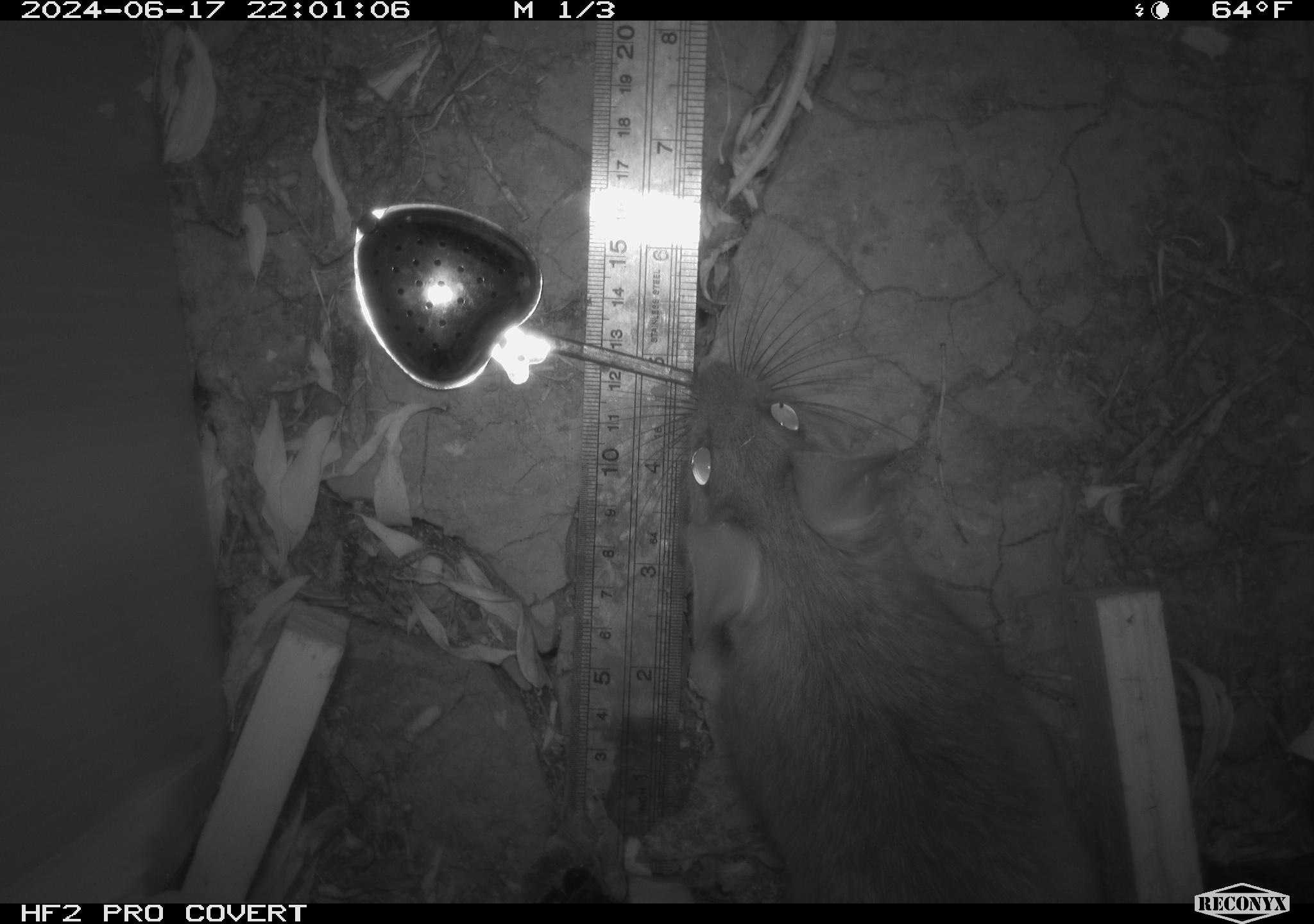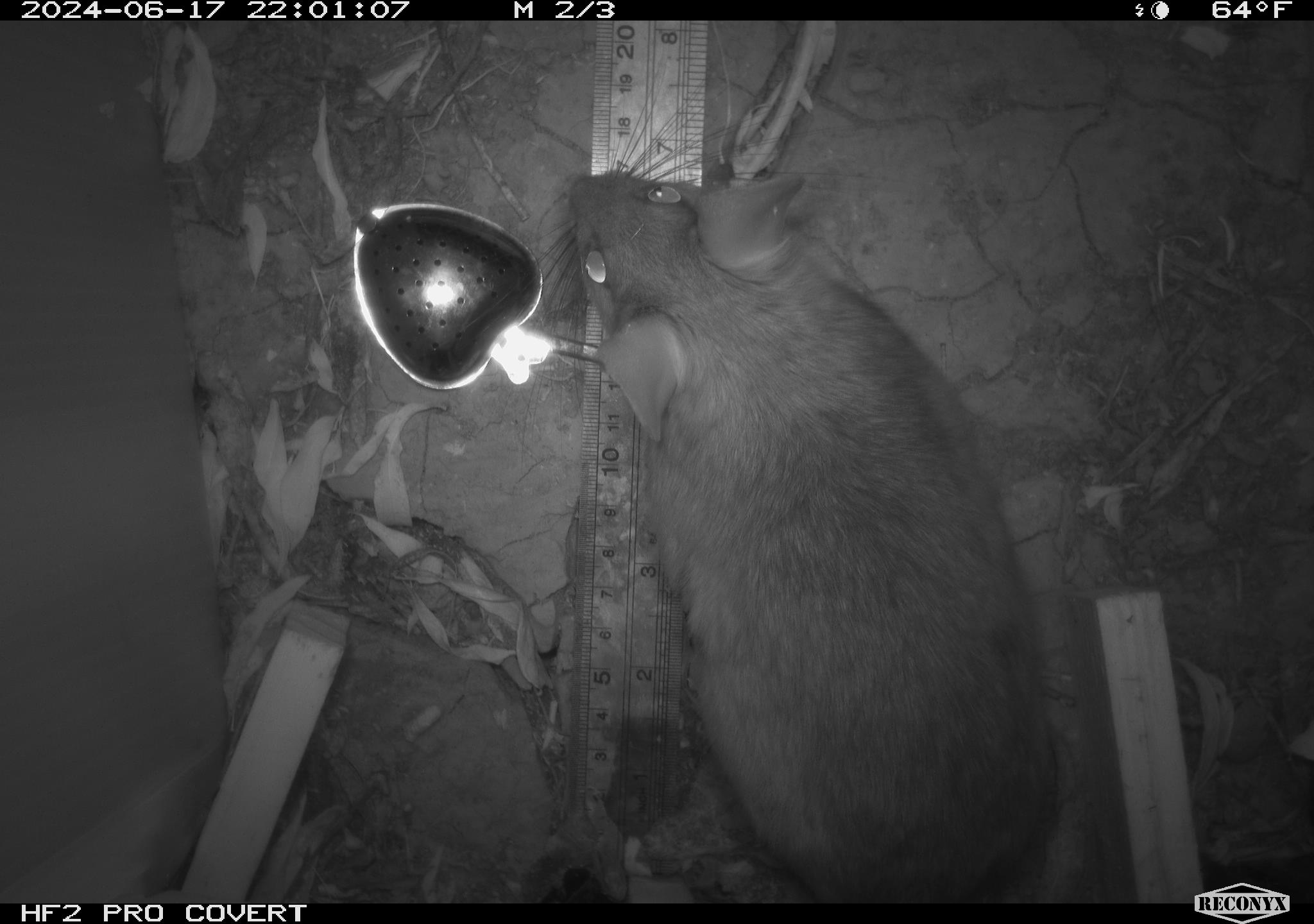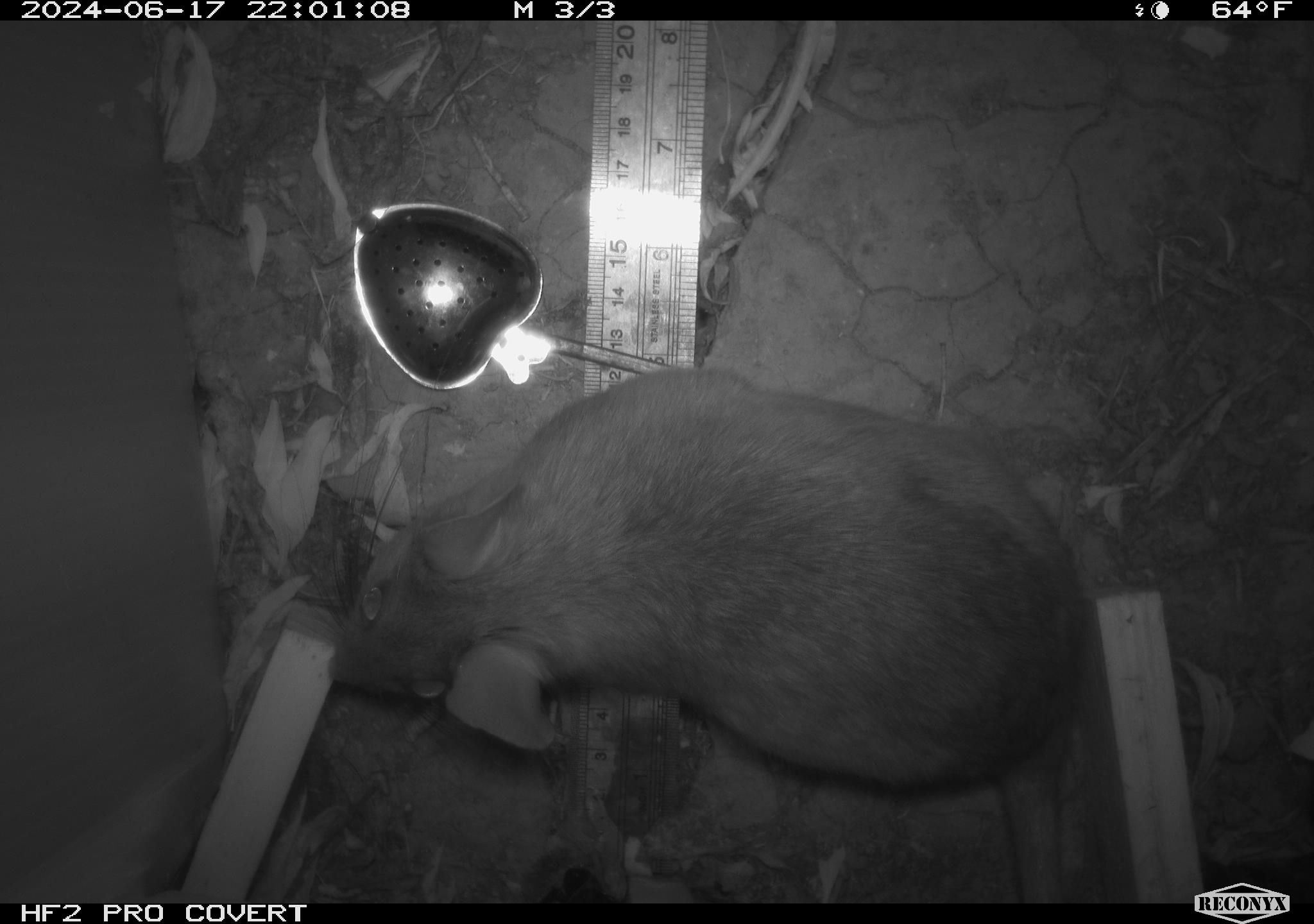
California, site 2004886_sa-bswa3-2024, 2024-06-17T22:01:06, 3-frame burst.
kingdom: Animalia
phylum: Chordata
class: Mammalia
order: Rodentia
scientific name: Rodentia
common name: woodrat or rat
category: woodrat or rat species